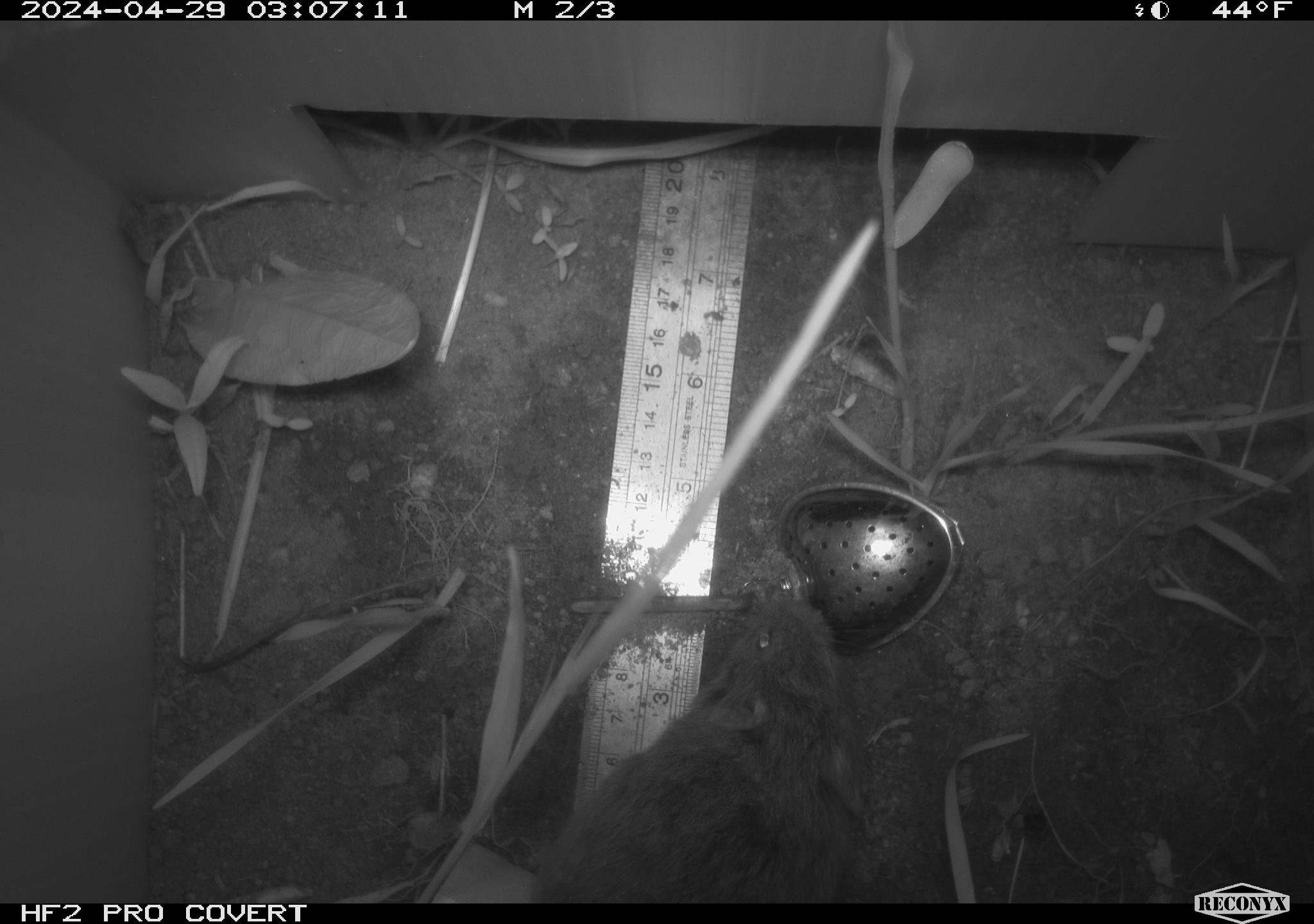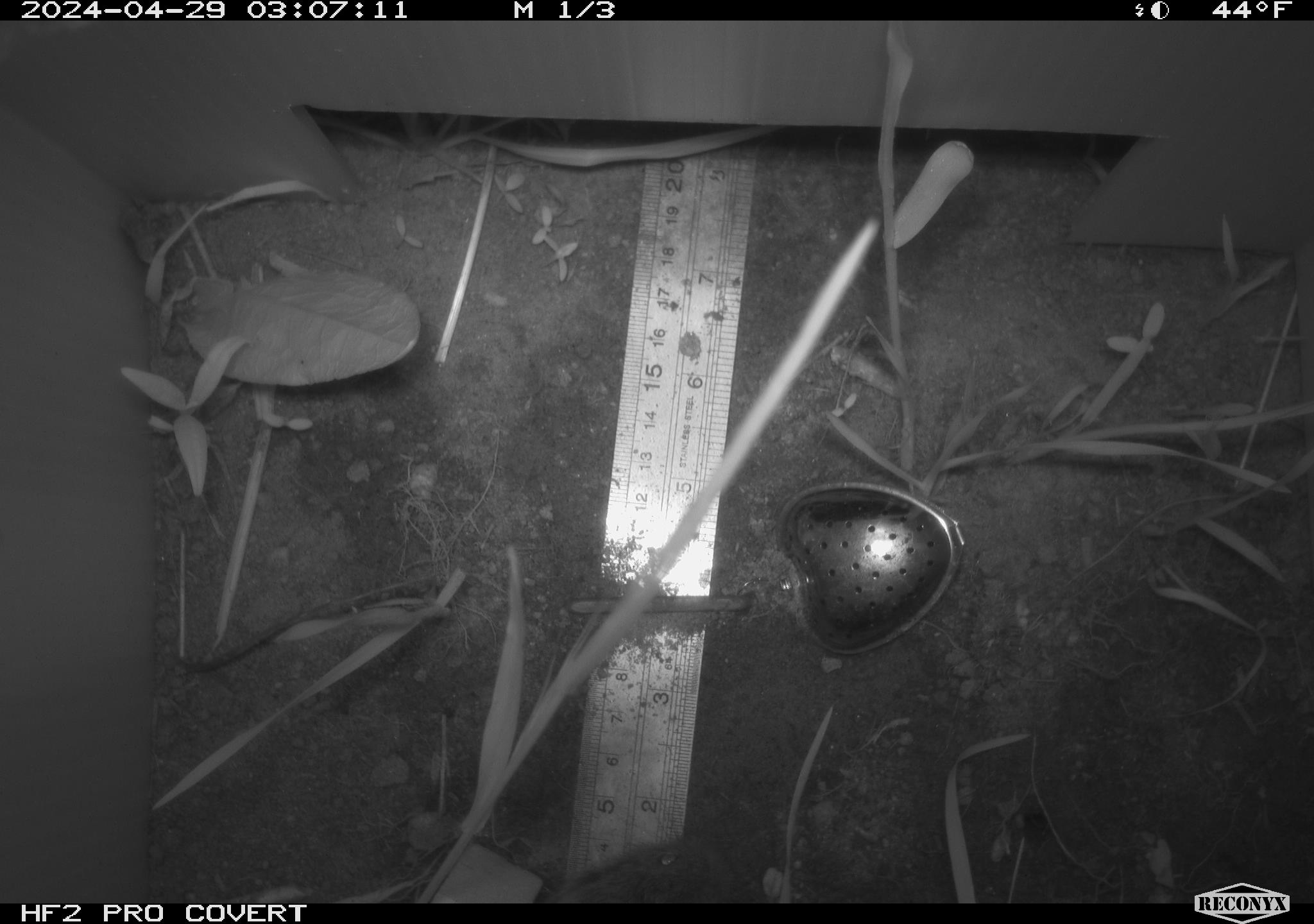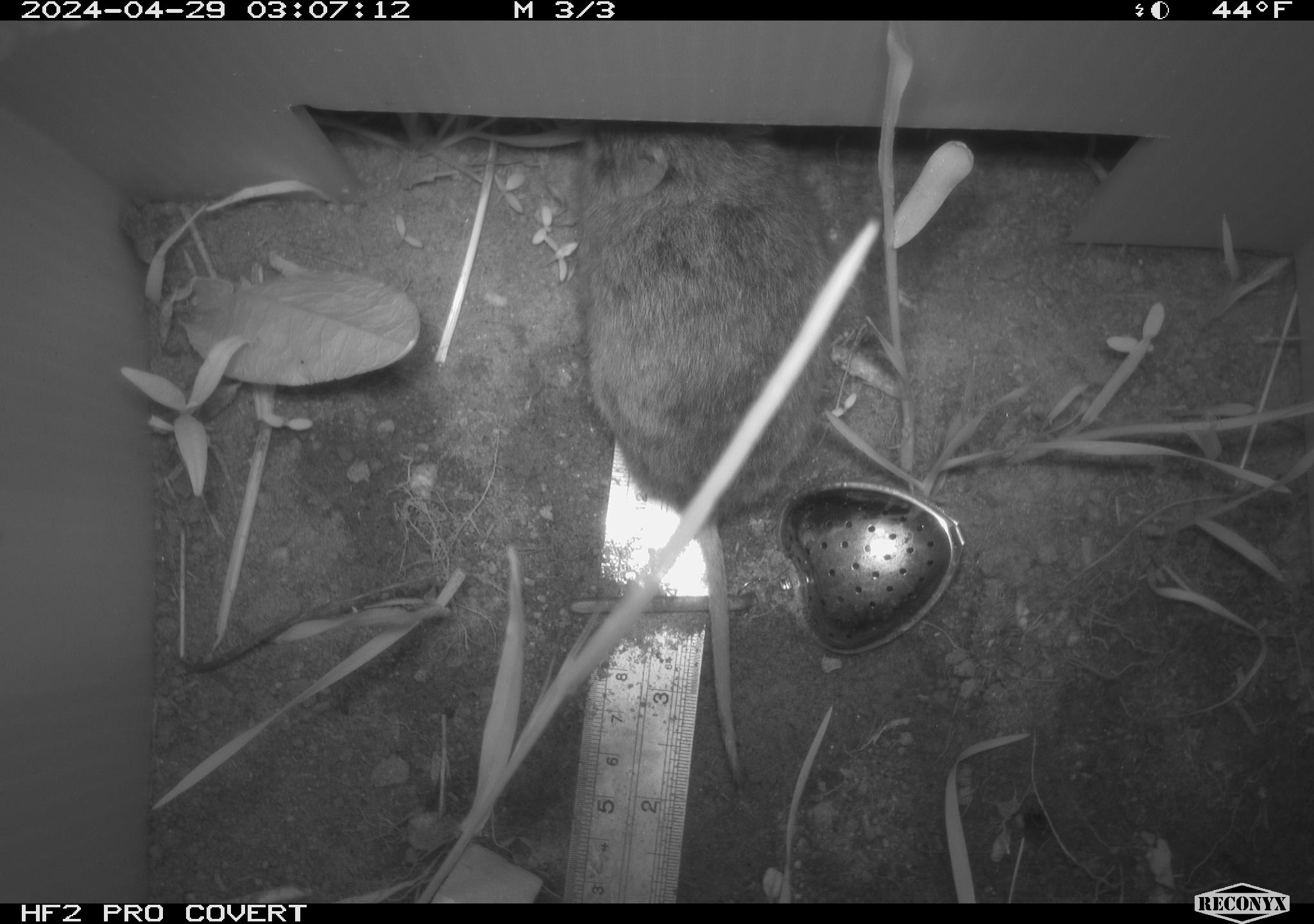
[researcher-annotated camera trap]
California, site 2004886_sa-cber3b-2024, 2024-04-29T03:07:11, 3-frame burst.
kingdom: Animalia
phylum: Chordata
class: Mammalia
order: Rodentia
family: Cricetidae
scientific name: Arvicolinae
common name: voles, lemmings, and muskrats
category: arvicolinae subfamily